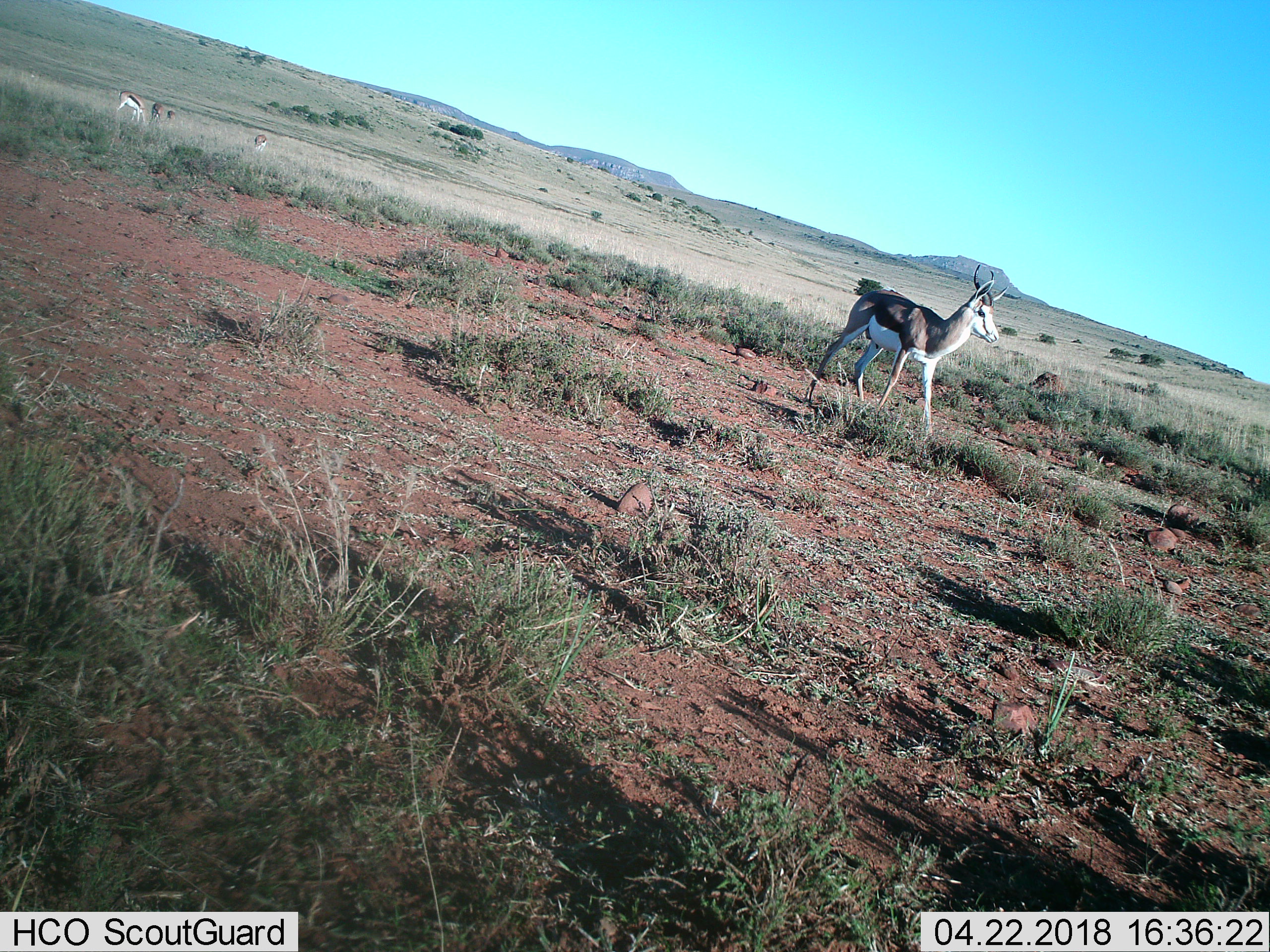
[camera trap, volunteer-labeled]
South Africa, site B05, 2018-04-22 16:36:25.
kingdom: Animalia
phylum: Chordata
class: Mammalia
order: Artiodactyla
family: Bovidae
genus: Antidorcas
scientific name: Antidorcas marsupialis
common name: springbok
Springbok (Antidorcas marsupialis), count 5. Behavior (volunteer vote fractions): standing 90%, resting 0%, moving 40%, interacting 10%. Young present (vote fraction): 0%. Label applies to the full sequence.